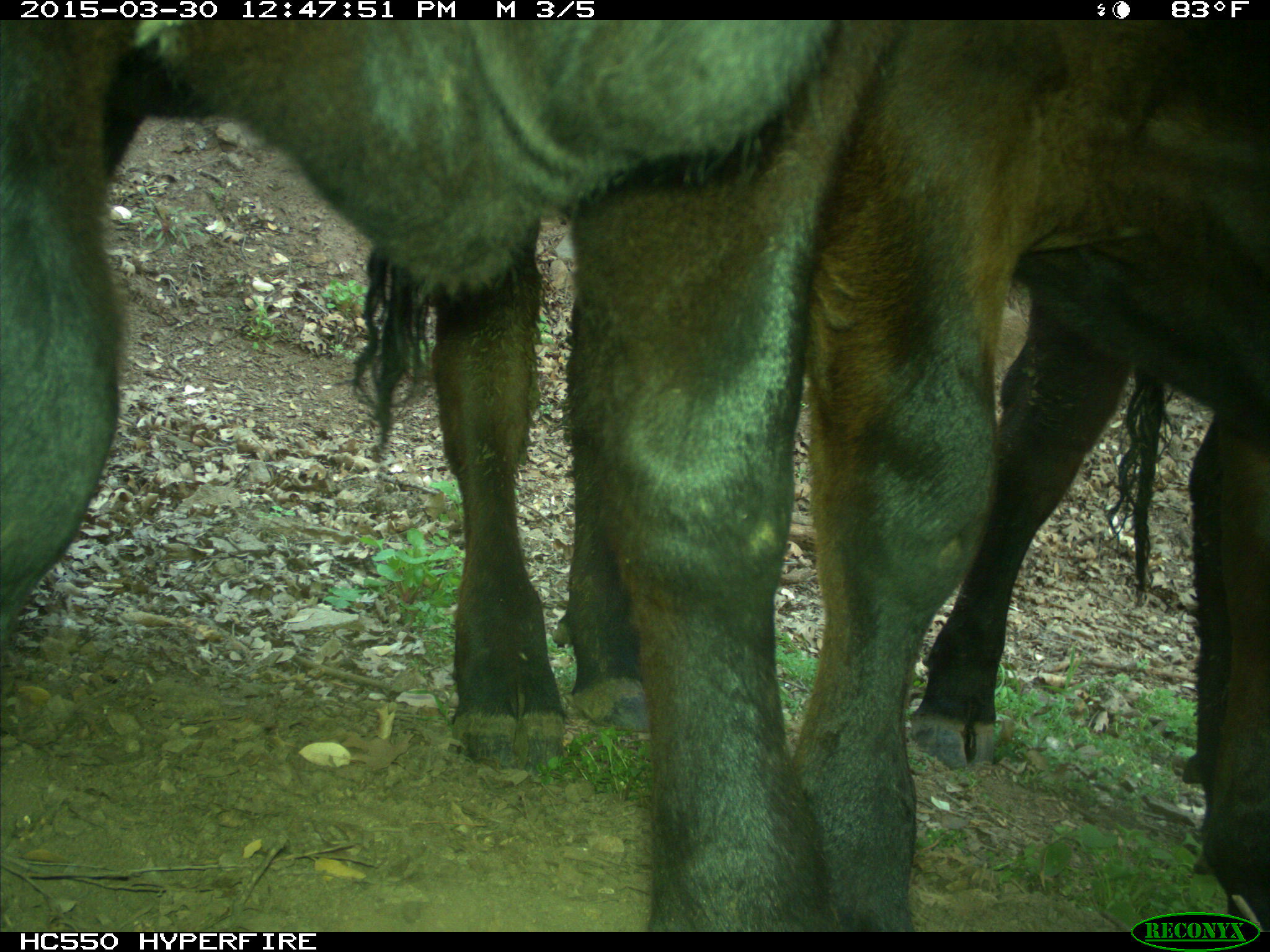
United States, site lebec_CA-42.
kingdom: Animalia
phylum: Chordata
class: Mammalia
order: Artiodactyla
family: Bovidae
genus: Bos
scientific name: Bos taurus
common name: domestic cow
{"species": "Bos taurus (domestic cow)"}